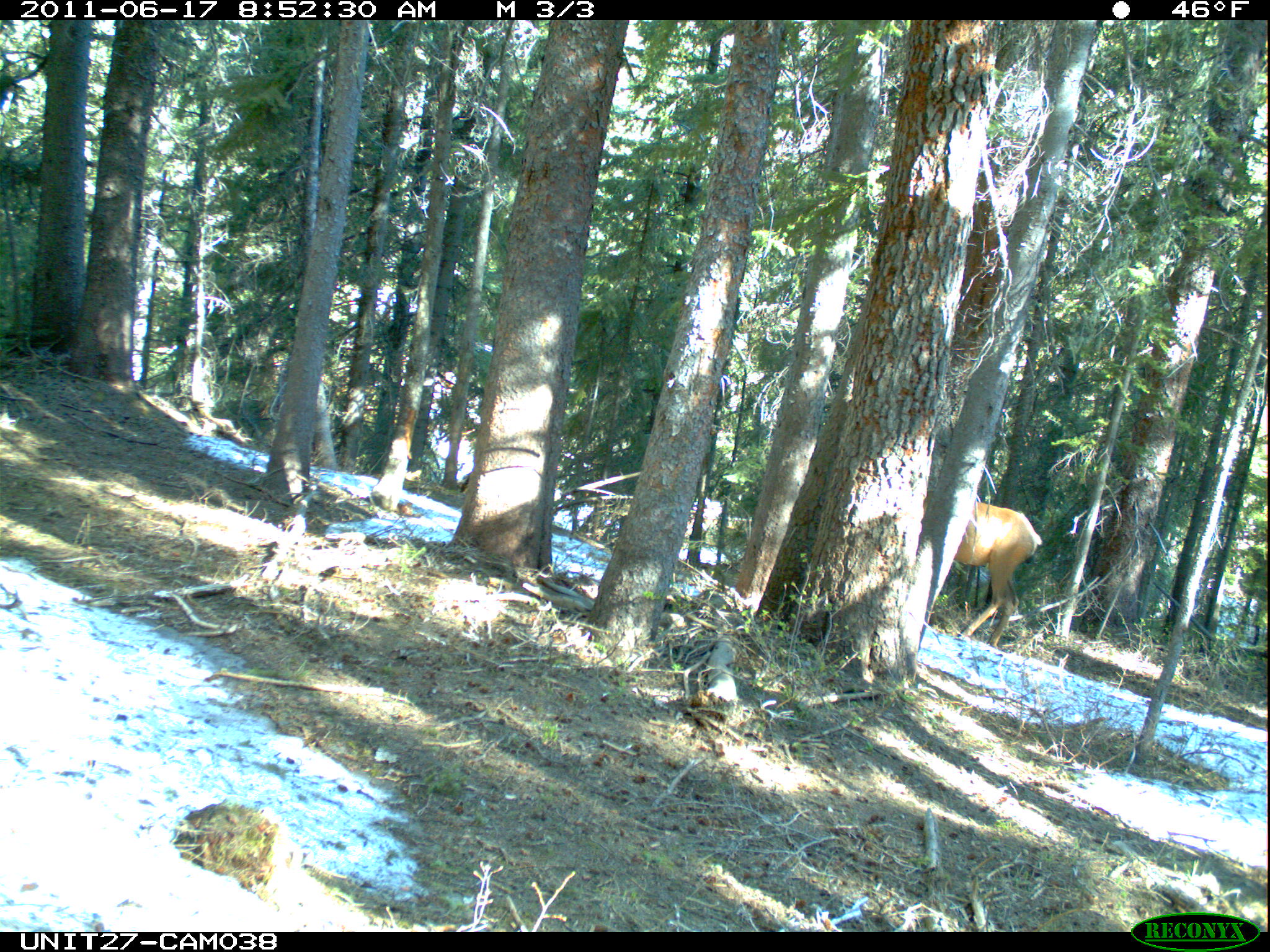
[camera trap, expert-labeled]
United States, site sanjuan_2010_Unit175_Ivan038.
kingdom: Animalia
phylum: Chordata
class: Mammalia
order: Artiodactyla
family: Cervidae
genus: Cervus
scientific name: Cervus elaphus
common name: red deer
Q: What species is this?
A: Cervus elaphus (red deer).